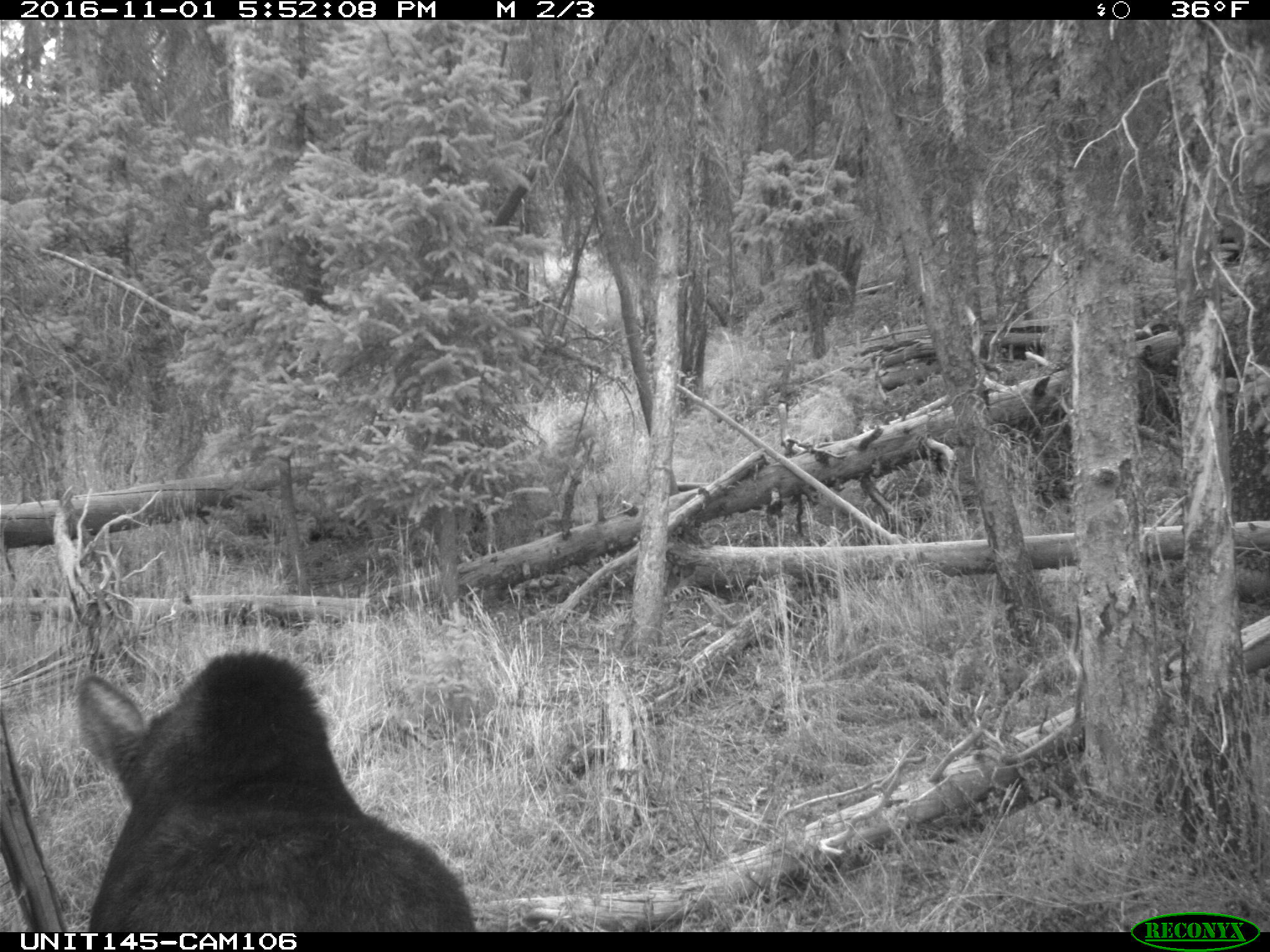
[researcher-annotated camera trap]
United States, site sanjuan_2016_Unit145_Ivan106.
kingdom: Animalia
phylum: Chordata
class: Mammalia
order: Artiodactyla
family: Cervidae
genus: Alces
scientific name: Alces alces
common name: moose